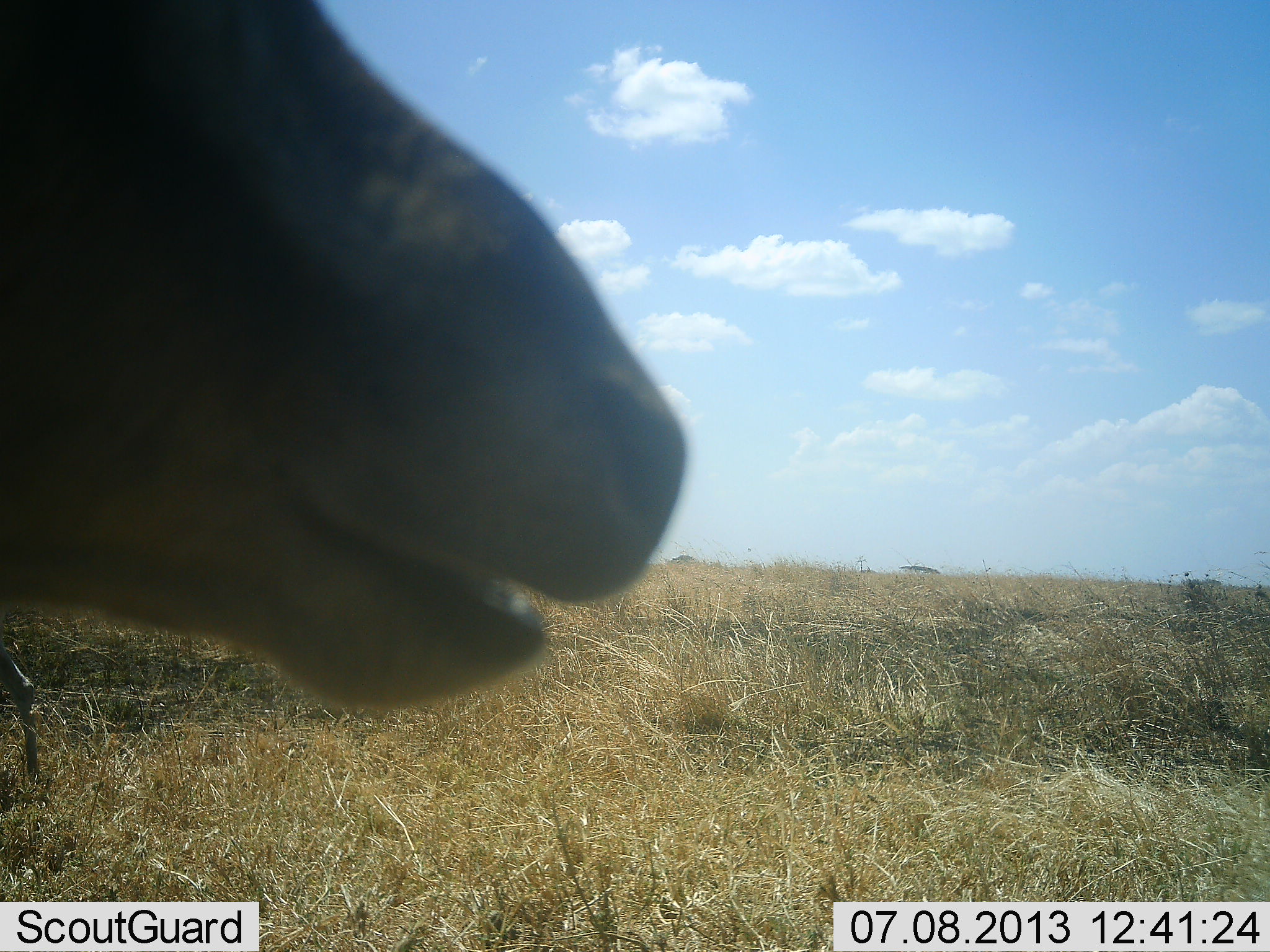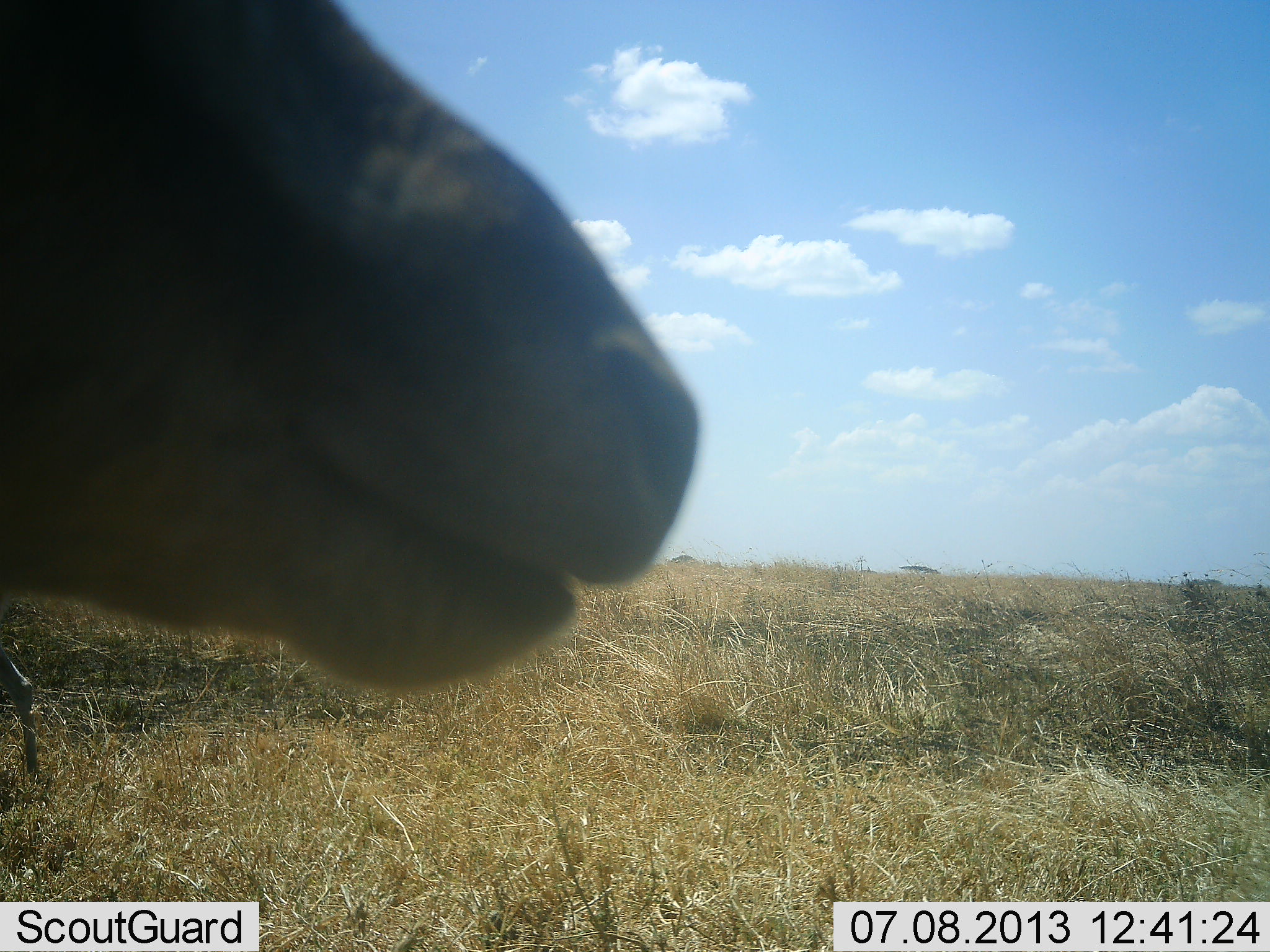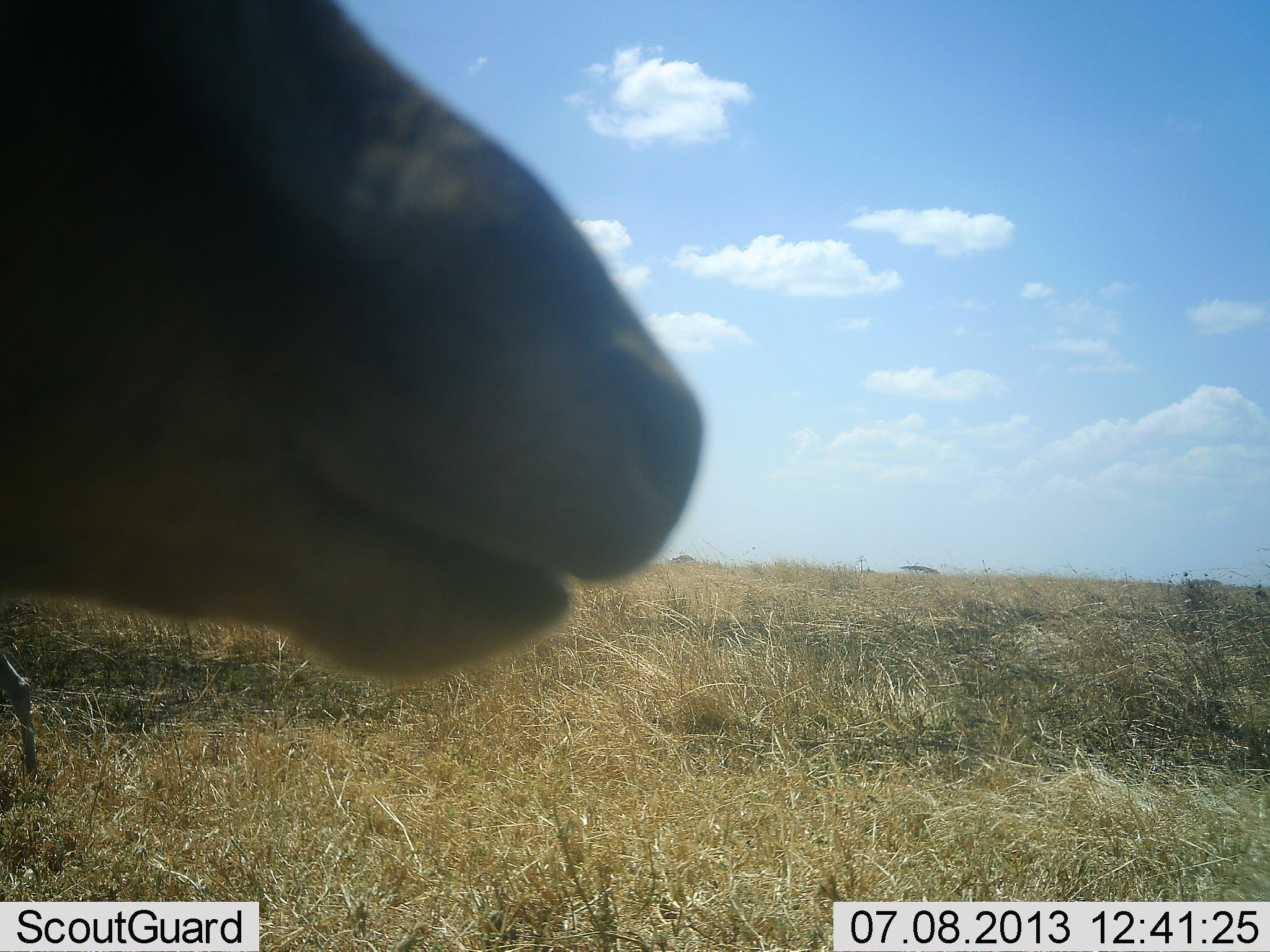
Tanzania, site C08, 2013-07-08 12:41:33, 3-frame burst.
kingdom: Animalia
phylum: Chordata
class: Mammalia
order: Artiodactyla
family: Bovidae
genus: Eudorcas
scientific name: Eudorcas thomsonii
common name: thomson's gazelle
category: gazellethomsons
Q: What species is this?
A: Gazellethomsons (thomson's gazelle) (Eudorcas thomsonii).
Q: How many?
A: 1.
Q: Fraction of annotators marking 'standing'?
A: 100%.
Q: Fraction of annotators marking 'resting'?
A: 0%.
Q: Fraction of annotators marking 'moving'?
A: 0%.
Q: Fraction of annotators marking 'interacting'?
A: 0%.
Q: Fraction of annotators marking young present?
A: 0%.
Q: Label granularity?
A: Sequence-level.